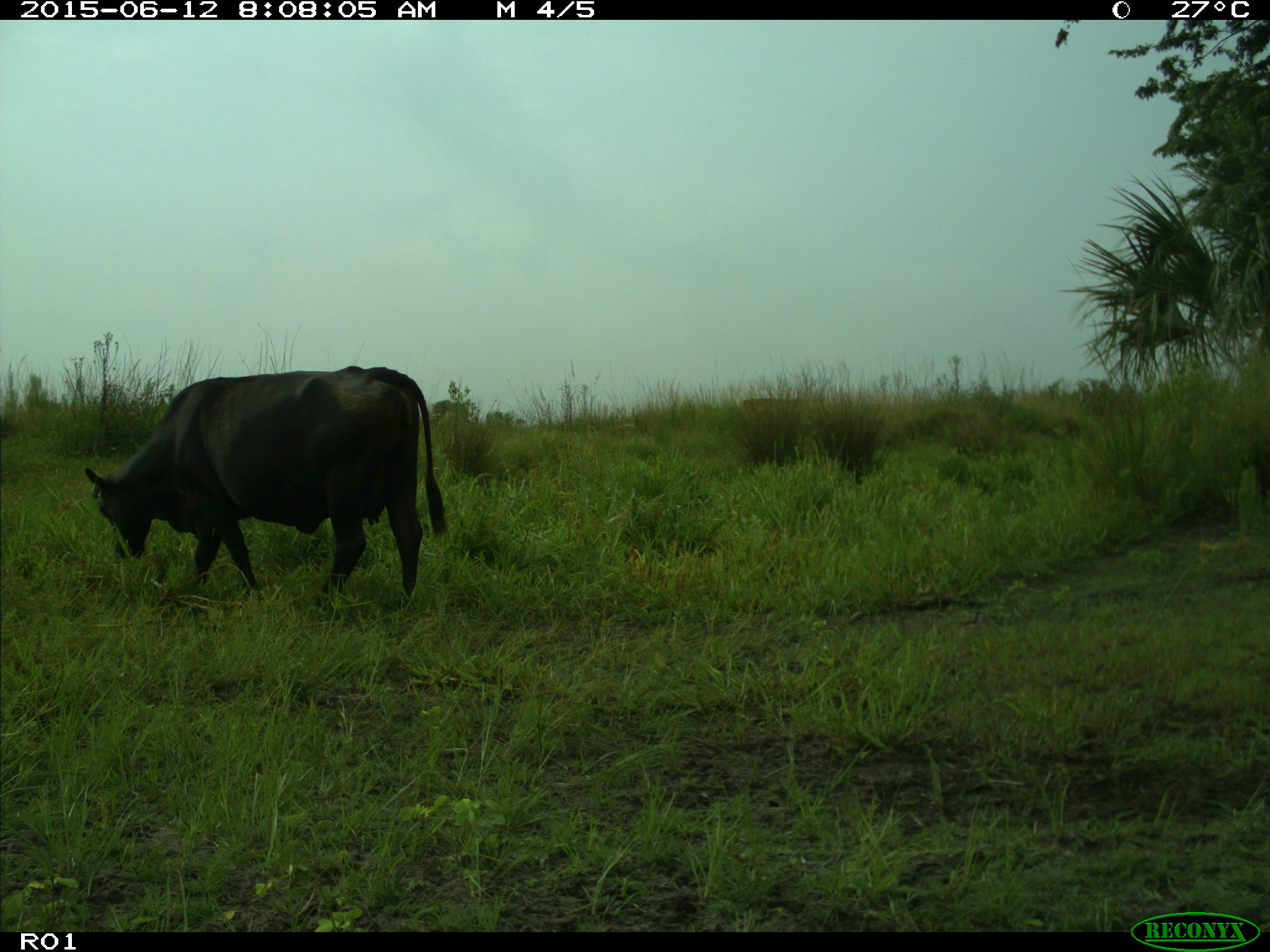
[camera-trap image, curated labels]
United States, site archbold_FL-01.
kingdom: Animalia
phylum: Chordata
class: Mammalia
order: Artiodactyla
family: Bovidae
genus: Bos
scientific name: Bos taurus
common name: domestic cow